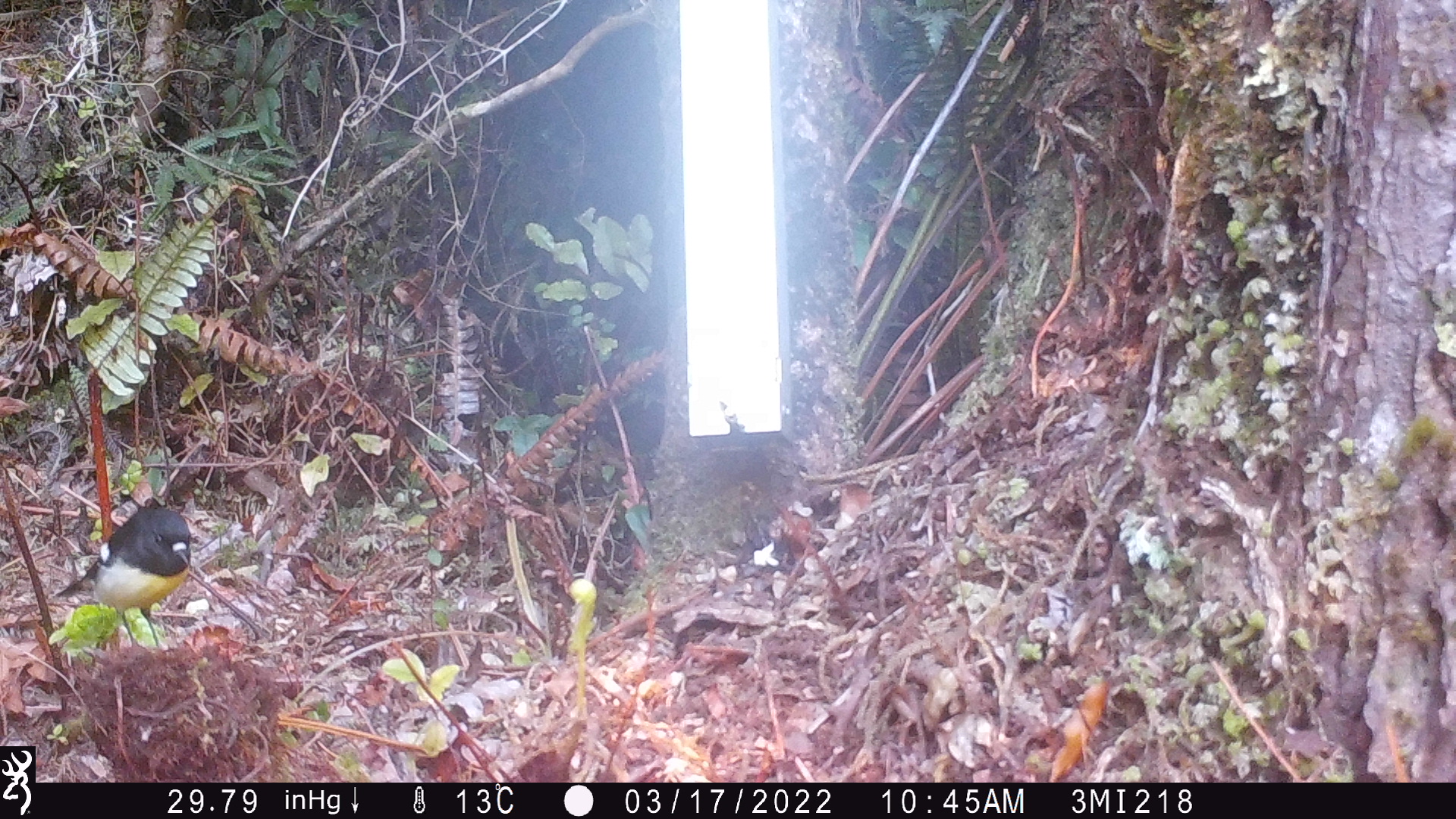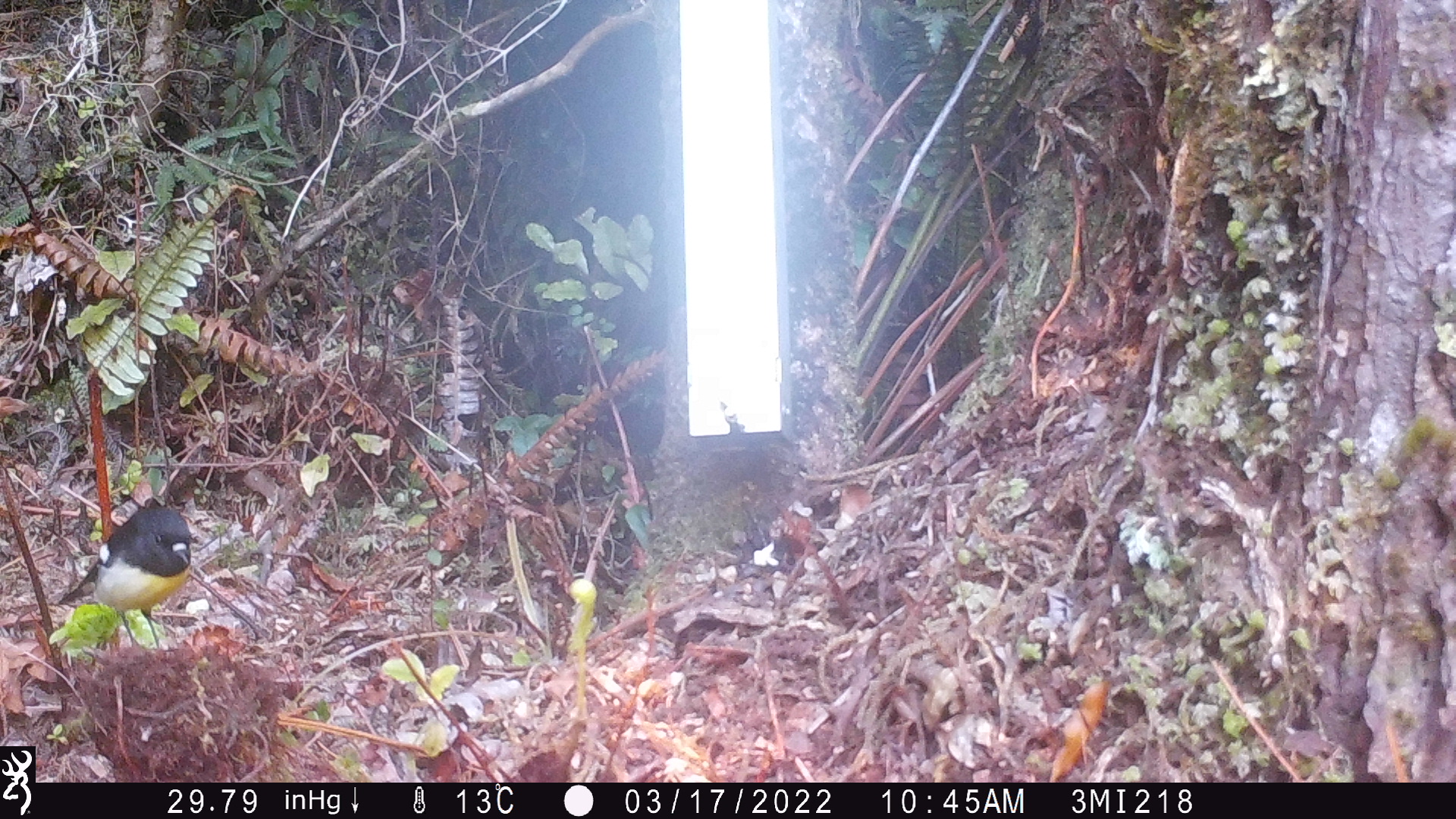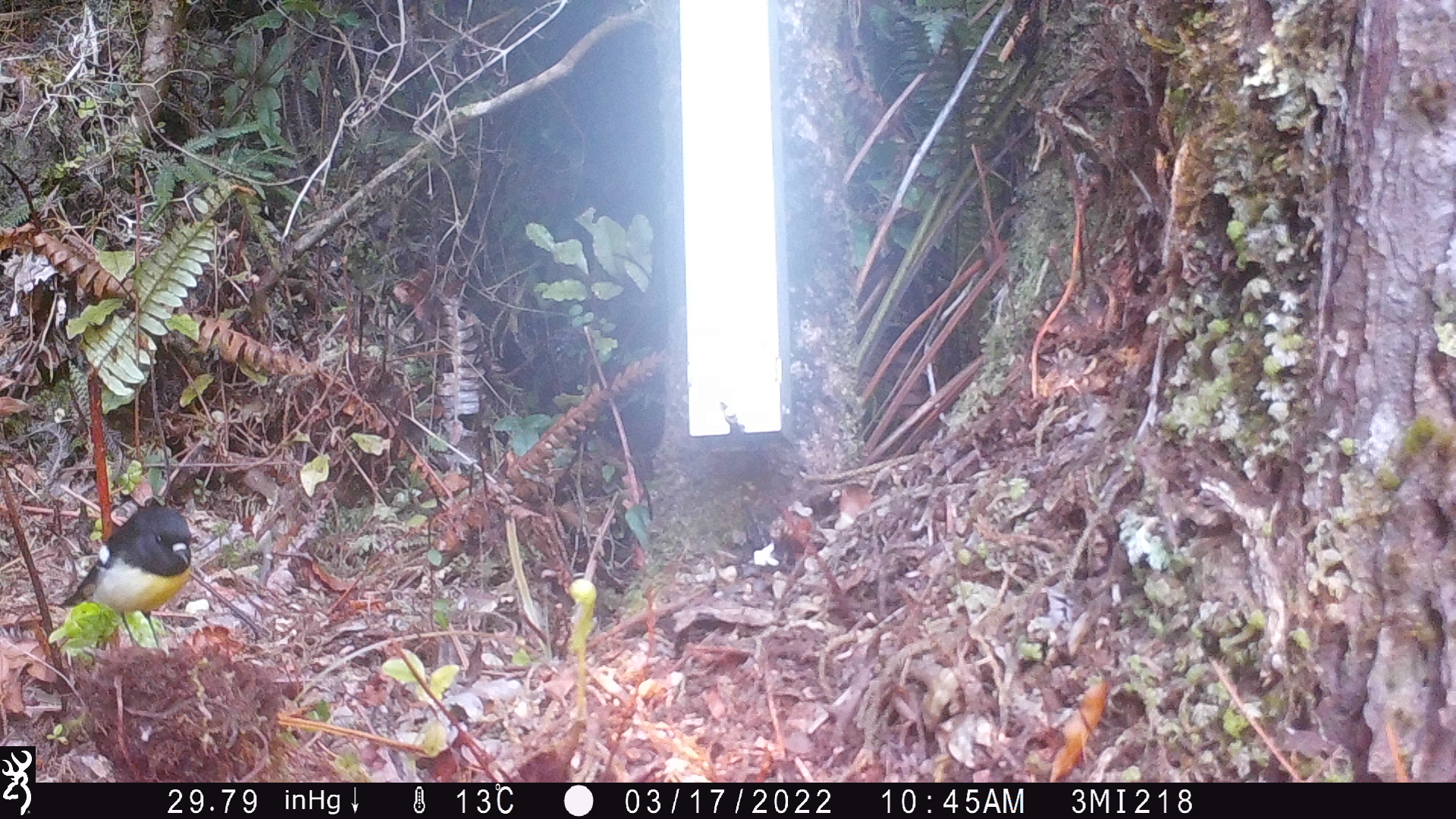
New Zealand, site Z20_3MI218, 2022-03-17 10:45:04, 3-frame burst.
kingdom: Animalia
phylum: Chordata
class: Aves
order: Passeriformes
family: Petroicidae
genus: Petroica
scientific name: Petroica macrocephala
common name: tomtit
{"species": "tomtit (Petroica macrocephala)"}